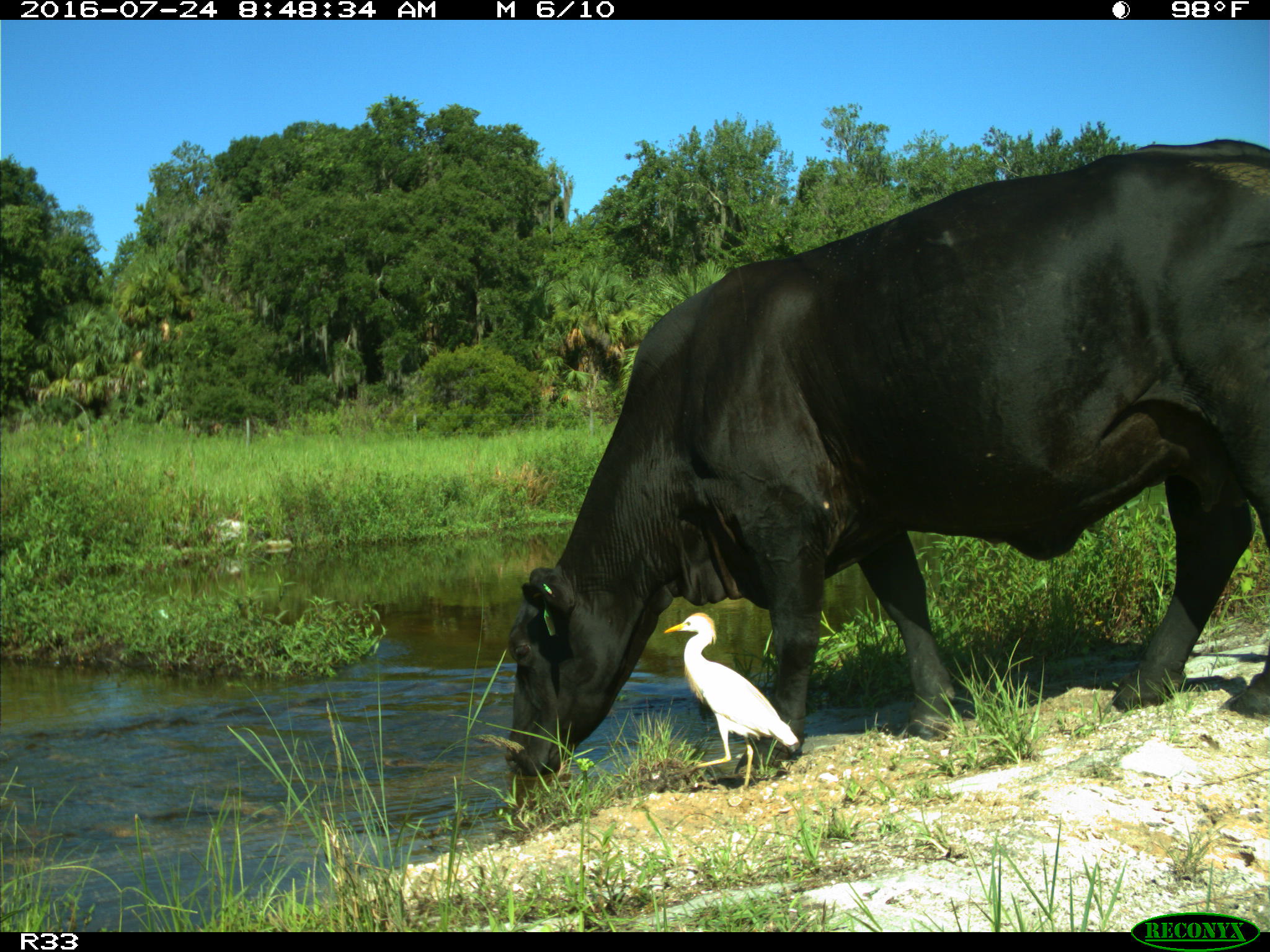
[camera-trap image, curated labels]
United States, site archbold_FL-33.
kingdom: Animalia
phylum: Chordata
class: Mammalia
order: Artiodactyla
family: Bovidae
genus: Bos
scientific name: Bos taurus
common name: domestic cow